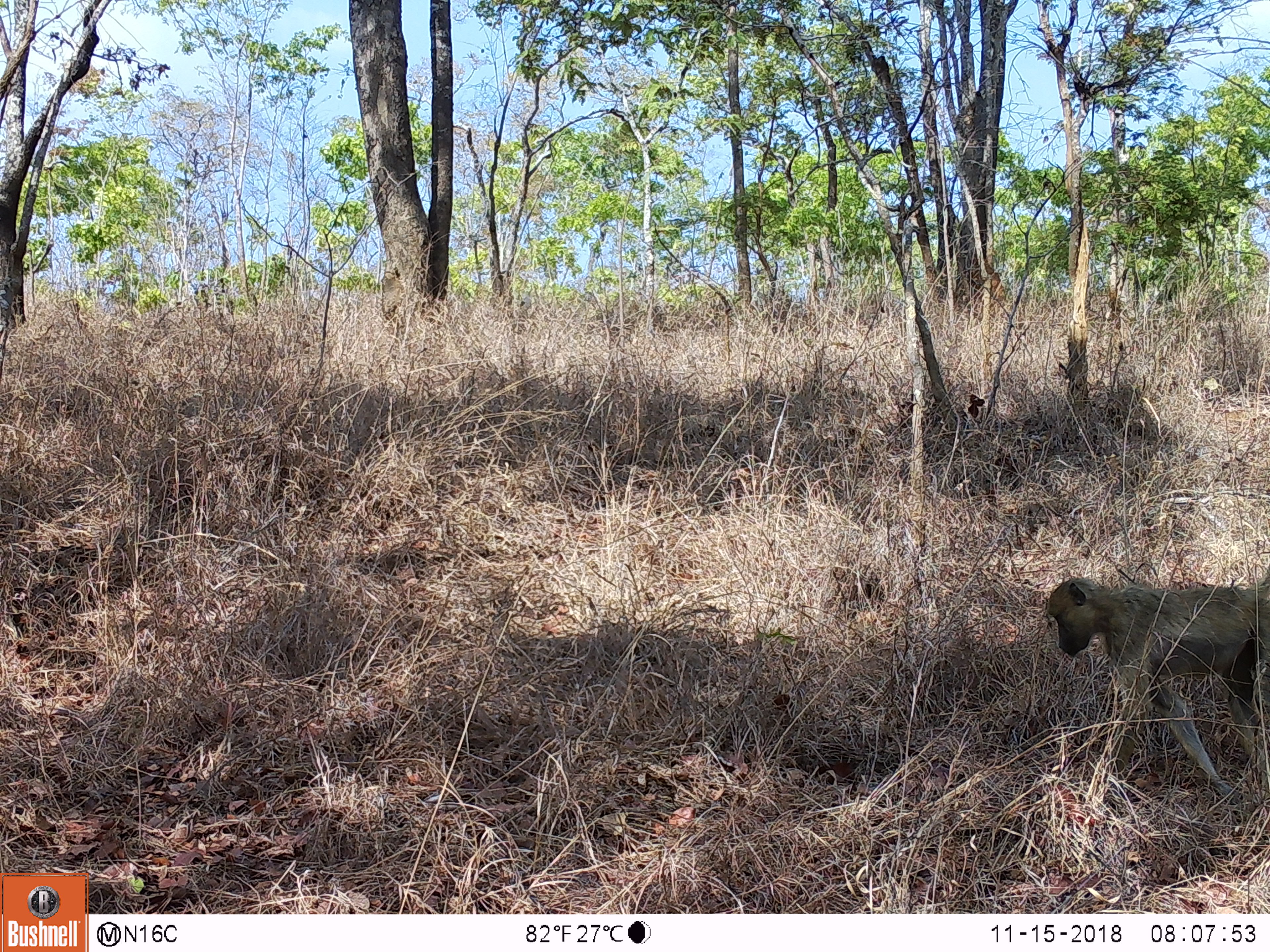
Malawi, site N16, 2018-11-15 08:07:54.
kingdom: Animalia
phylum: Chordata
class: Mammalia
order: Primates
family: Cercopithecidae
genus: Papio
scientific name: Papio cynocephalus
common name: yellow baboon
Yellow baboon (Papio cynocephalus), count 1.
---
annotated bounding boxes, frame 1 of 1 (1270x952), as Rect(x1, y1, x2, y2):
yellow baboon: Rect(1038, 566, 1266, 784)